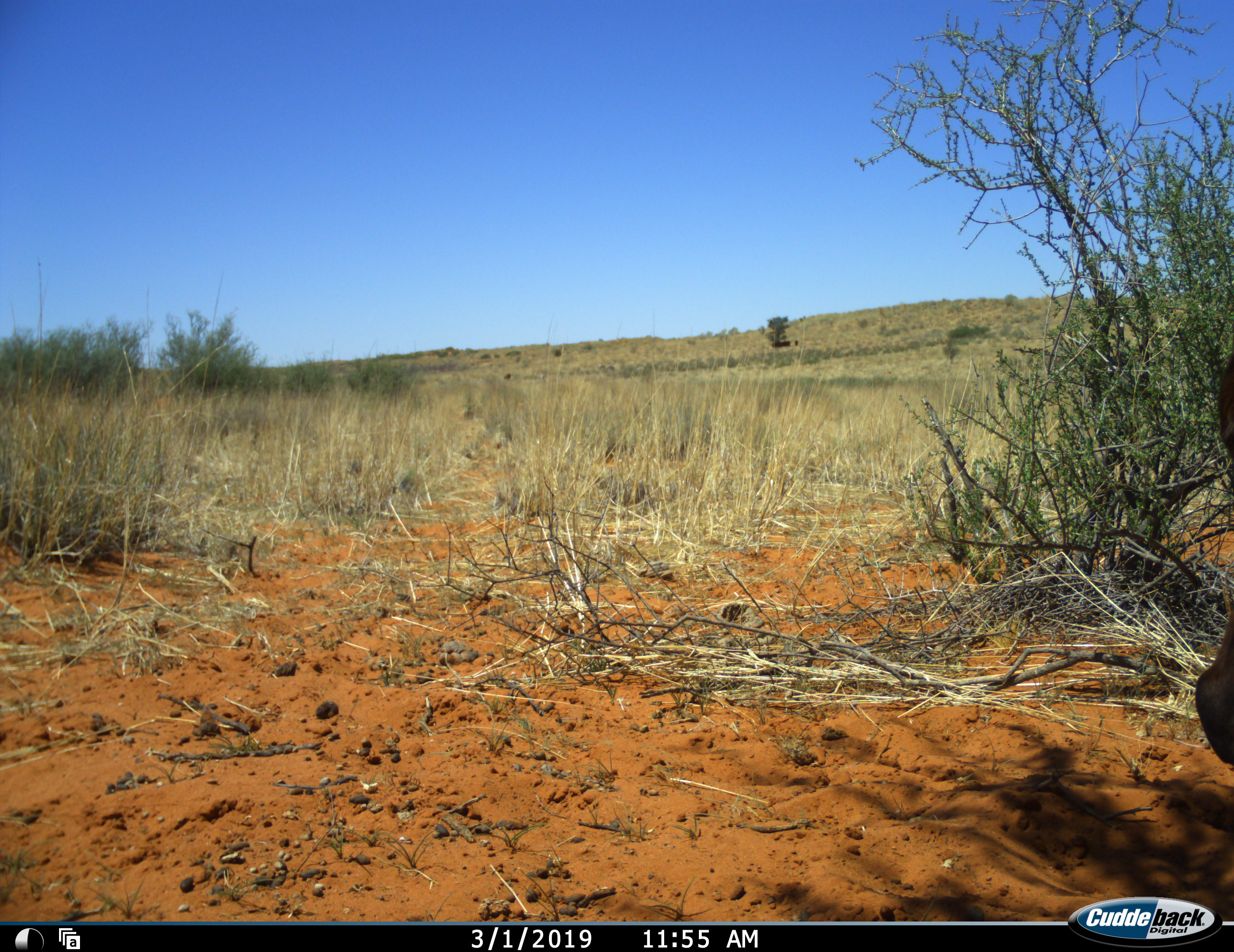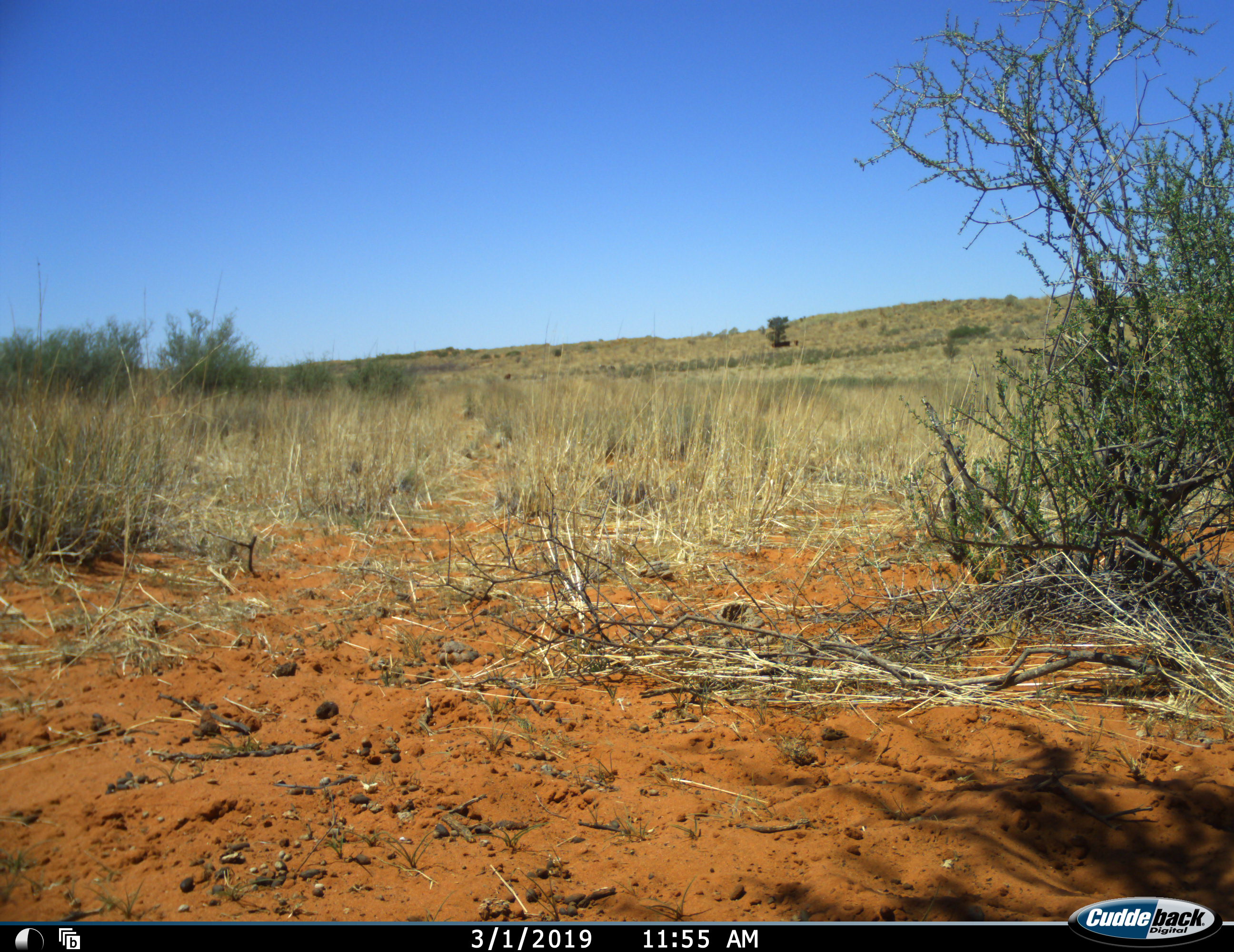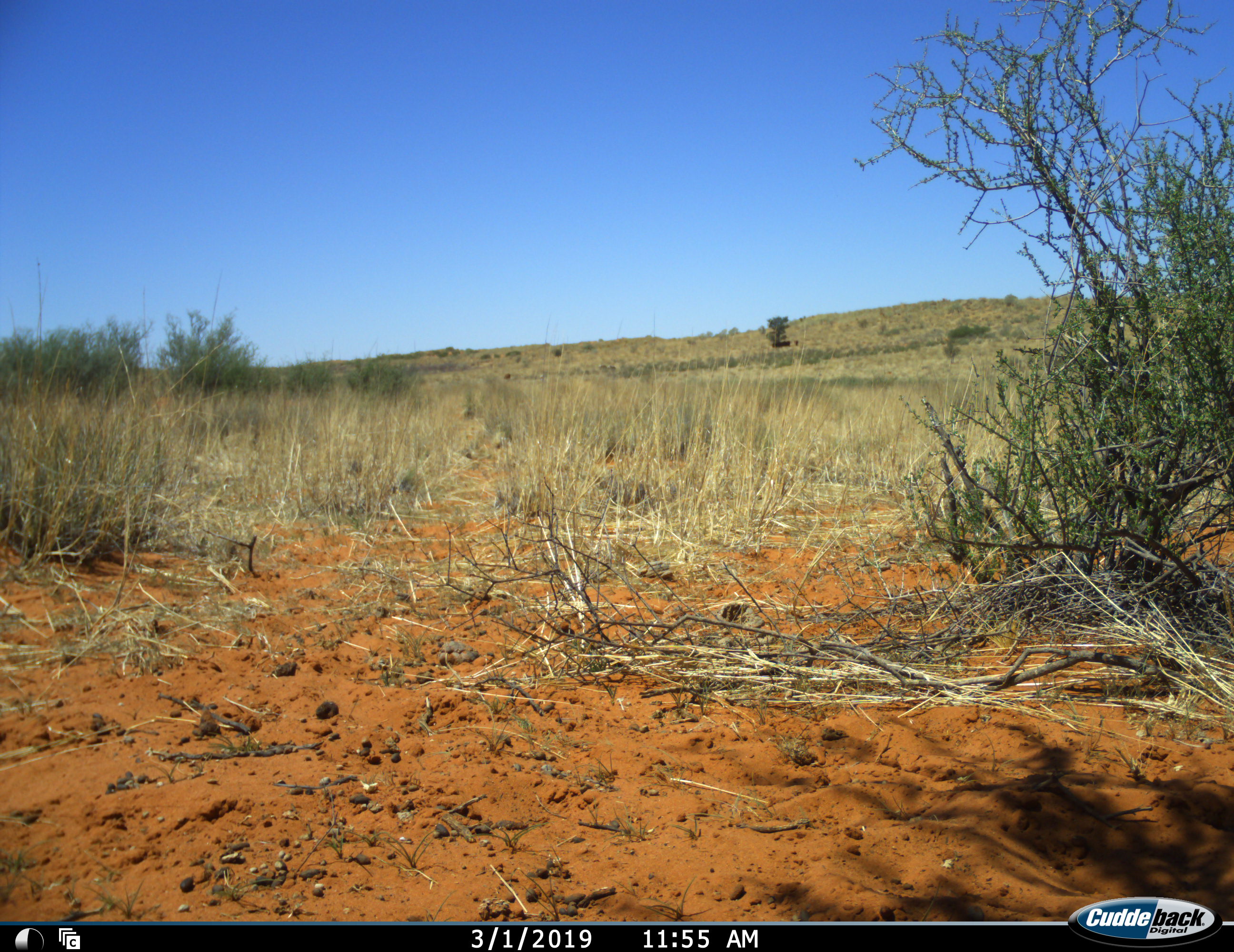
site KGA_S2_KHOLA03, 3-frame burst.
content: unidentified animal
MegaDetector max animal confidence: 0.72